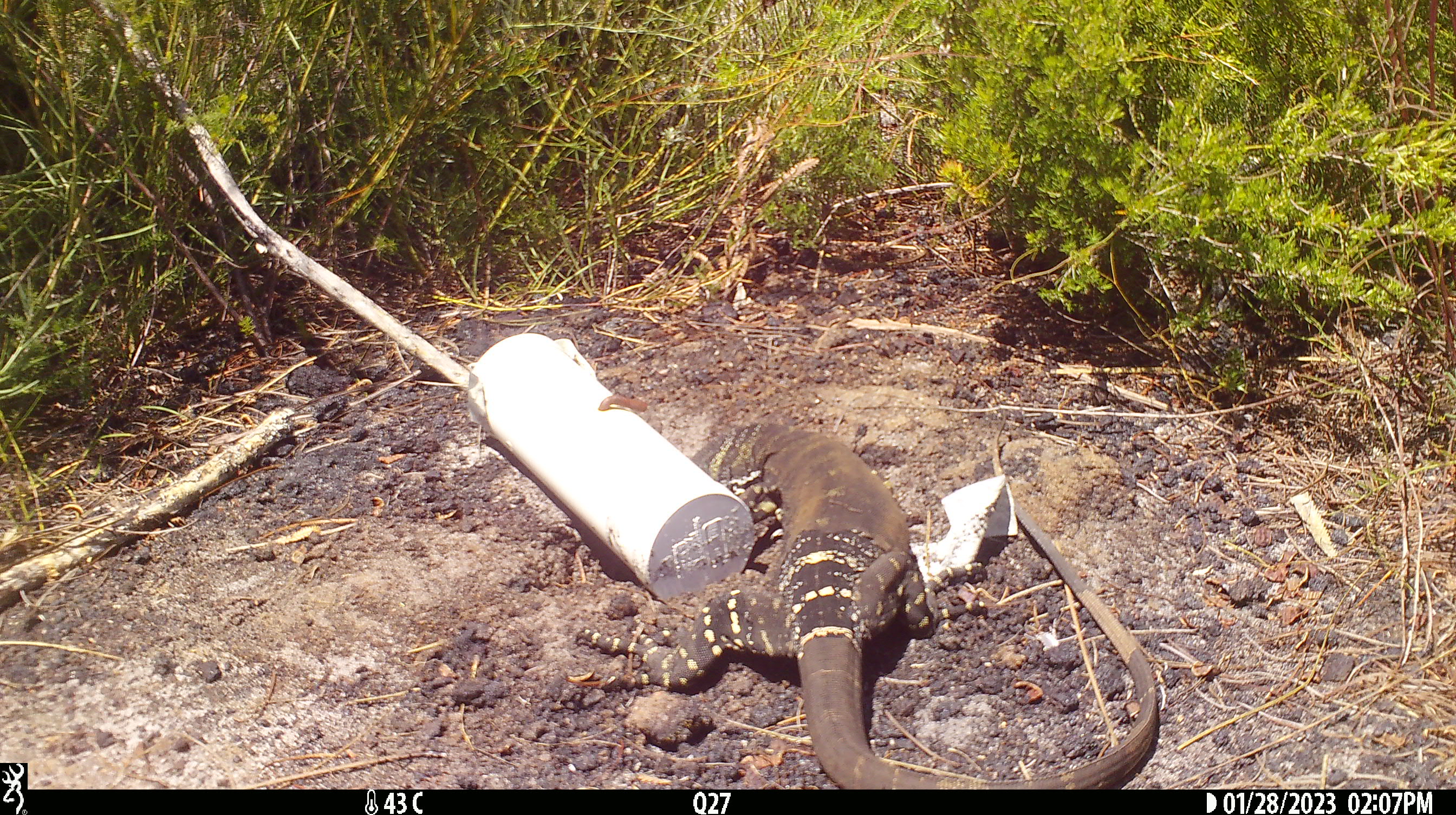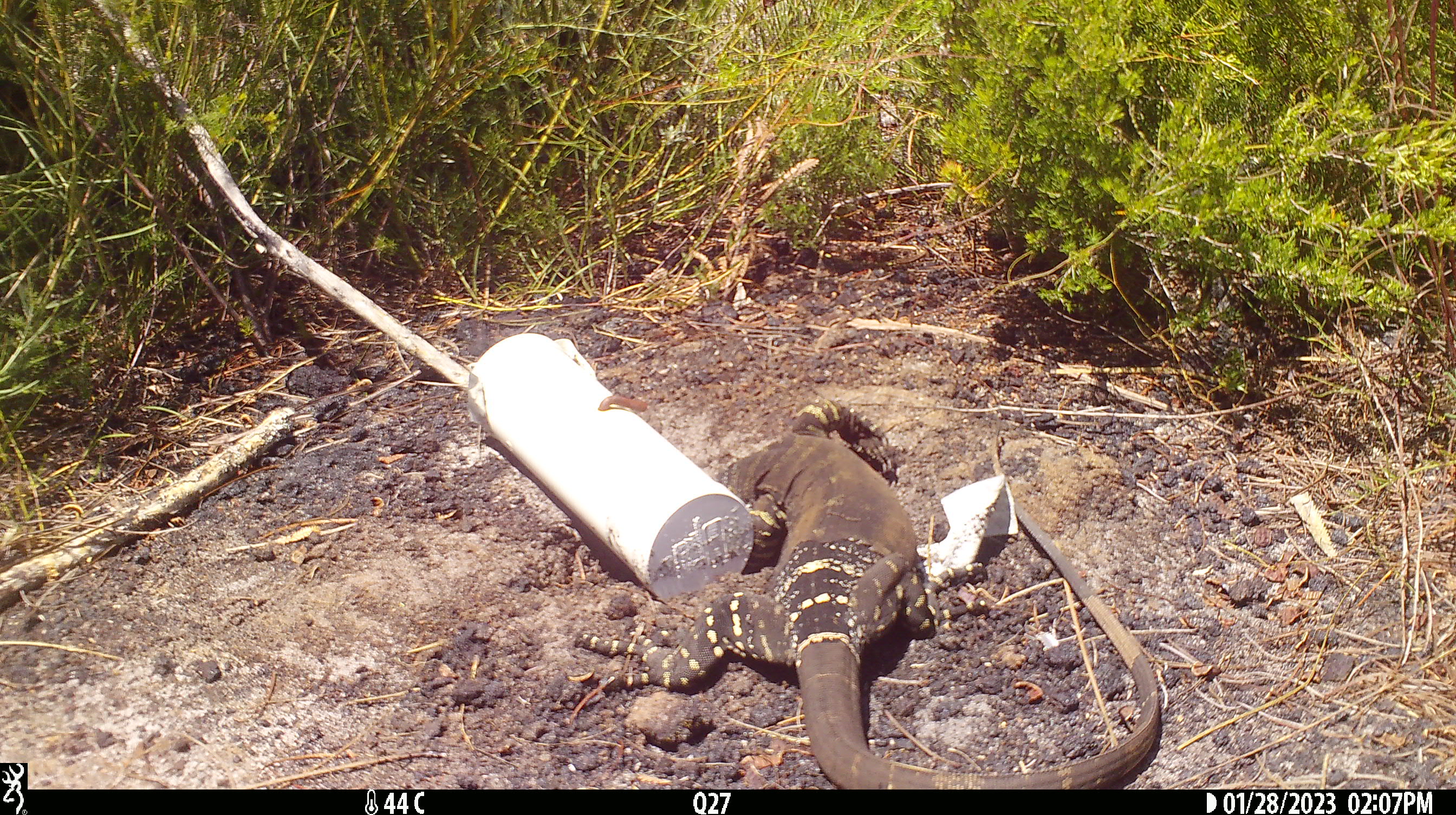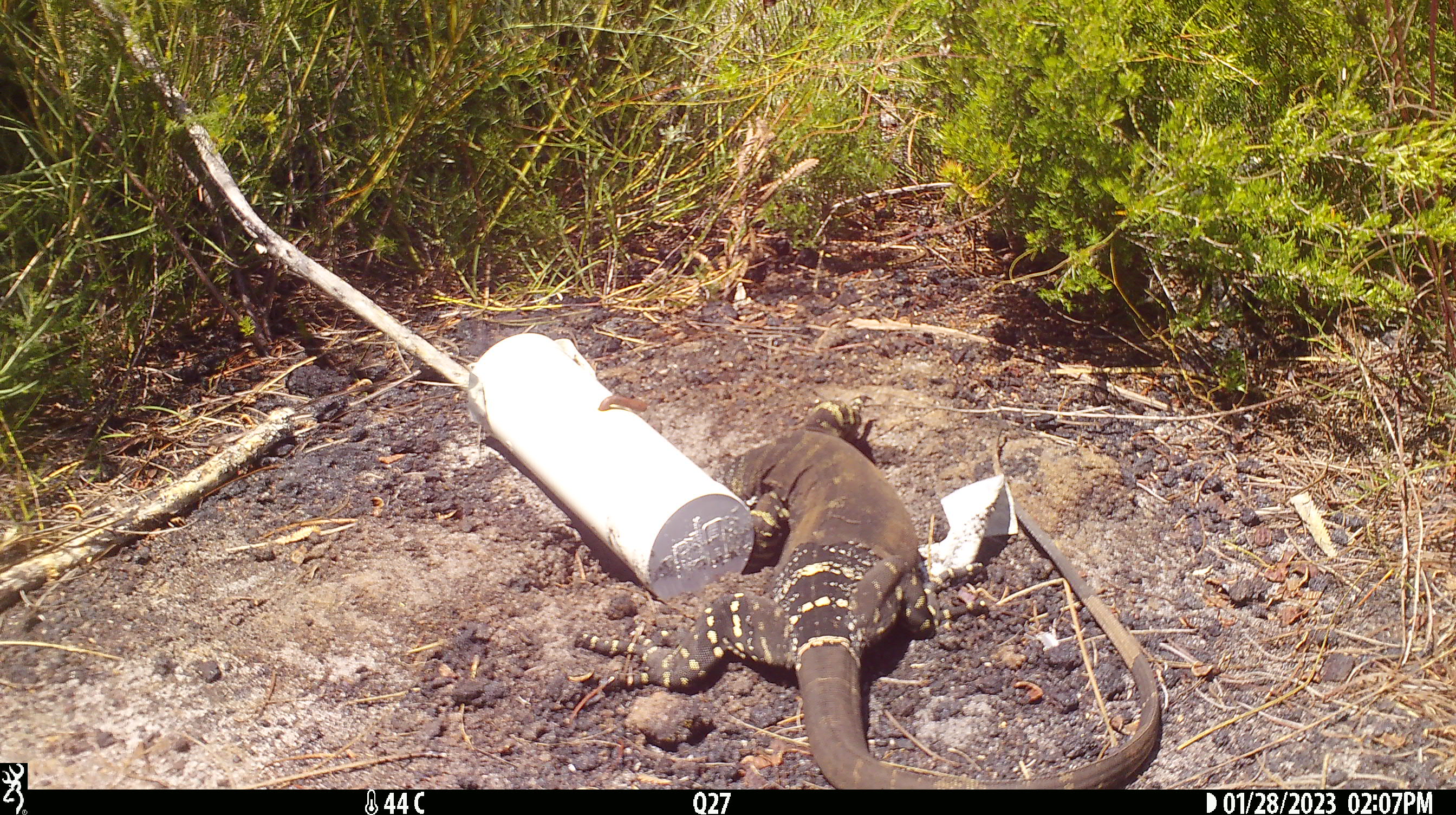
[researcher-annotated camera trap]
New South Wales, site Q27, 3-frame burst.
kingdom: Animalia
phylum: Chordata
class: Reptilia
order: Squamata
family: Varanidae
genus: Varanus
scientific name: Varanus varius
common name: lace monitor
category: goanna